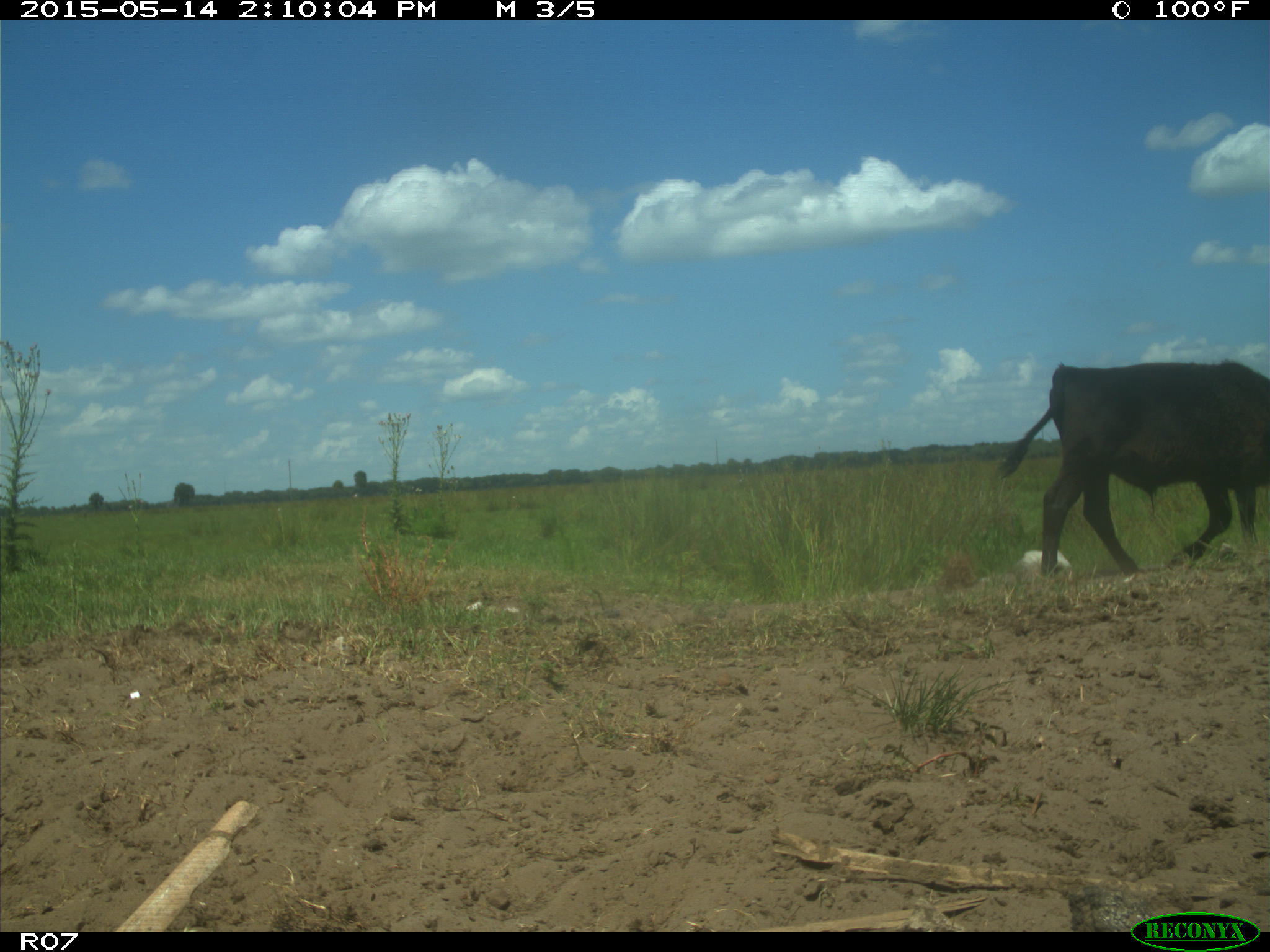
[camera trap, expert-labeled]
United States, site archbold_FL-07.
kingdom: Animalia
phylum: Chordata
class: Mammalia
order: Artiodactyla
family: Bovidae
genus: Bos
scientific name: Bos taurus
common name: domestic cow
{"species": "Bos taurus (domestic cow)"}